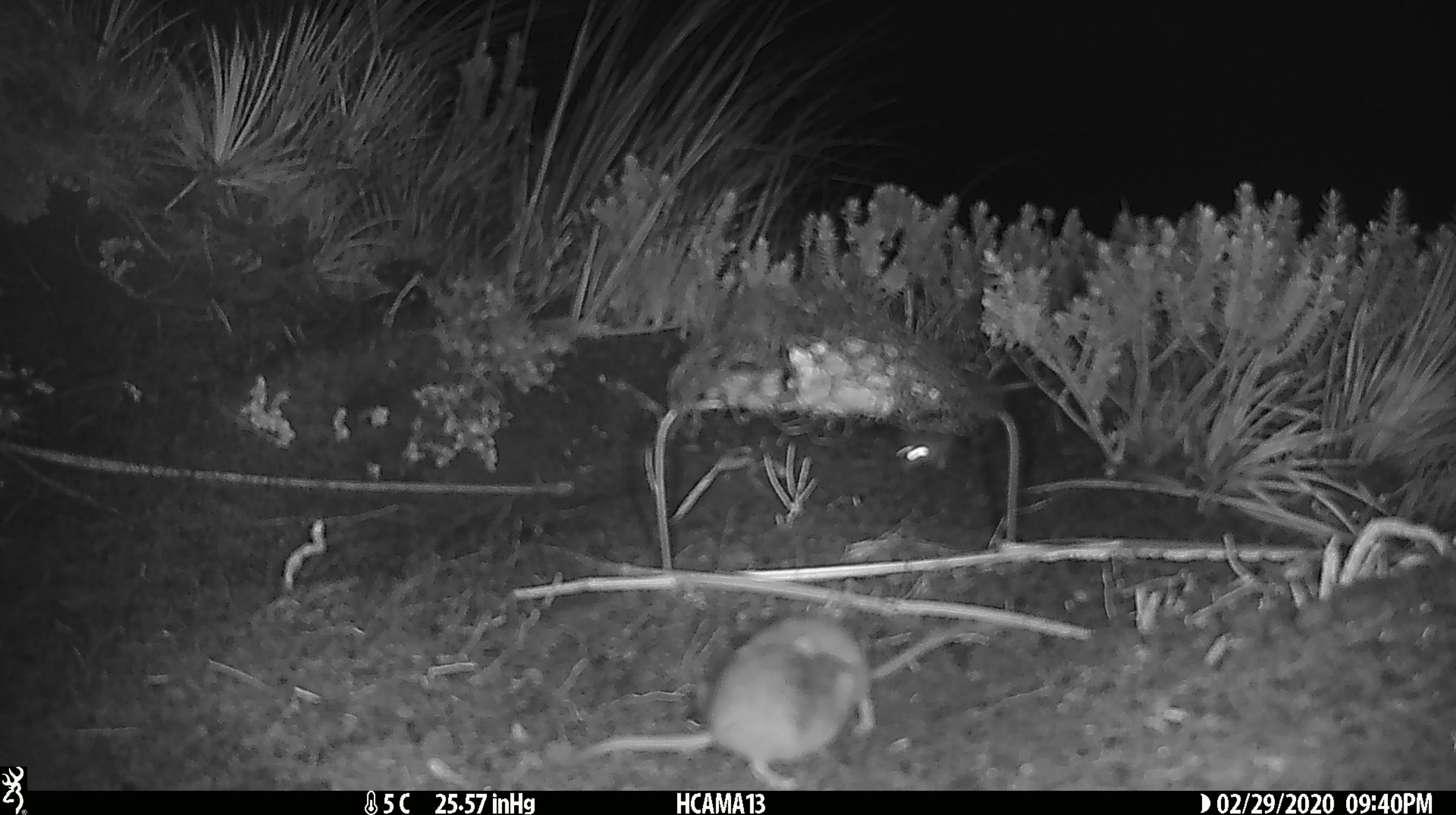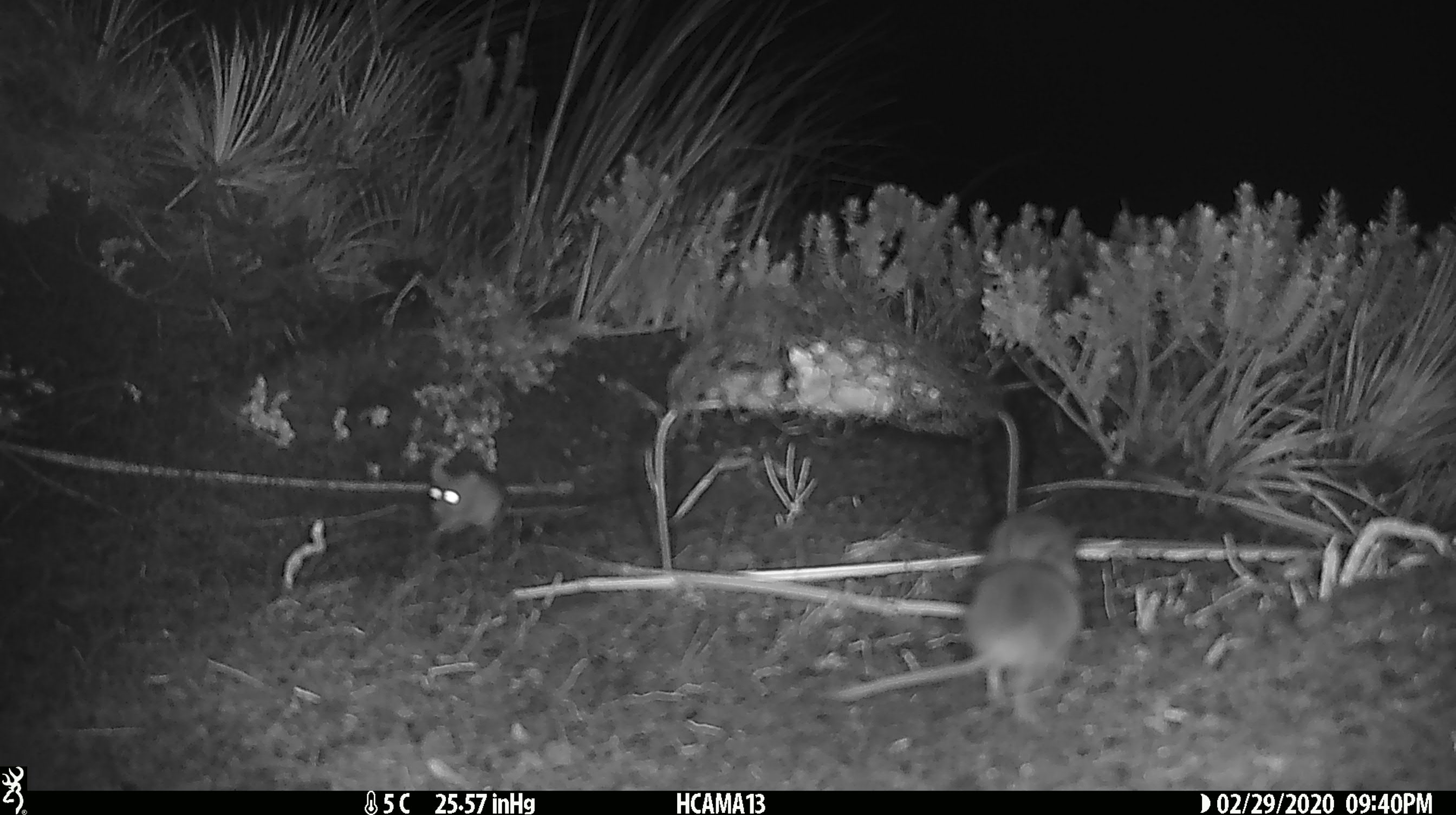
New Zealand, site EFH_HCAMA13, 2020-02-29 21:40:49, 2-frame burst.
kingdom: Animalia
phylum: Chordata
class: Mammalia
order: Rodentia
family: Muridae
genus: Mus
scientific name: Mus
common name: mouse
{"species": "mouse (Mus)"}